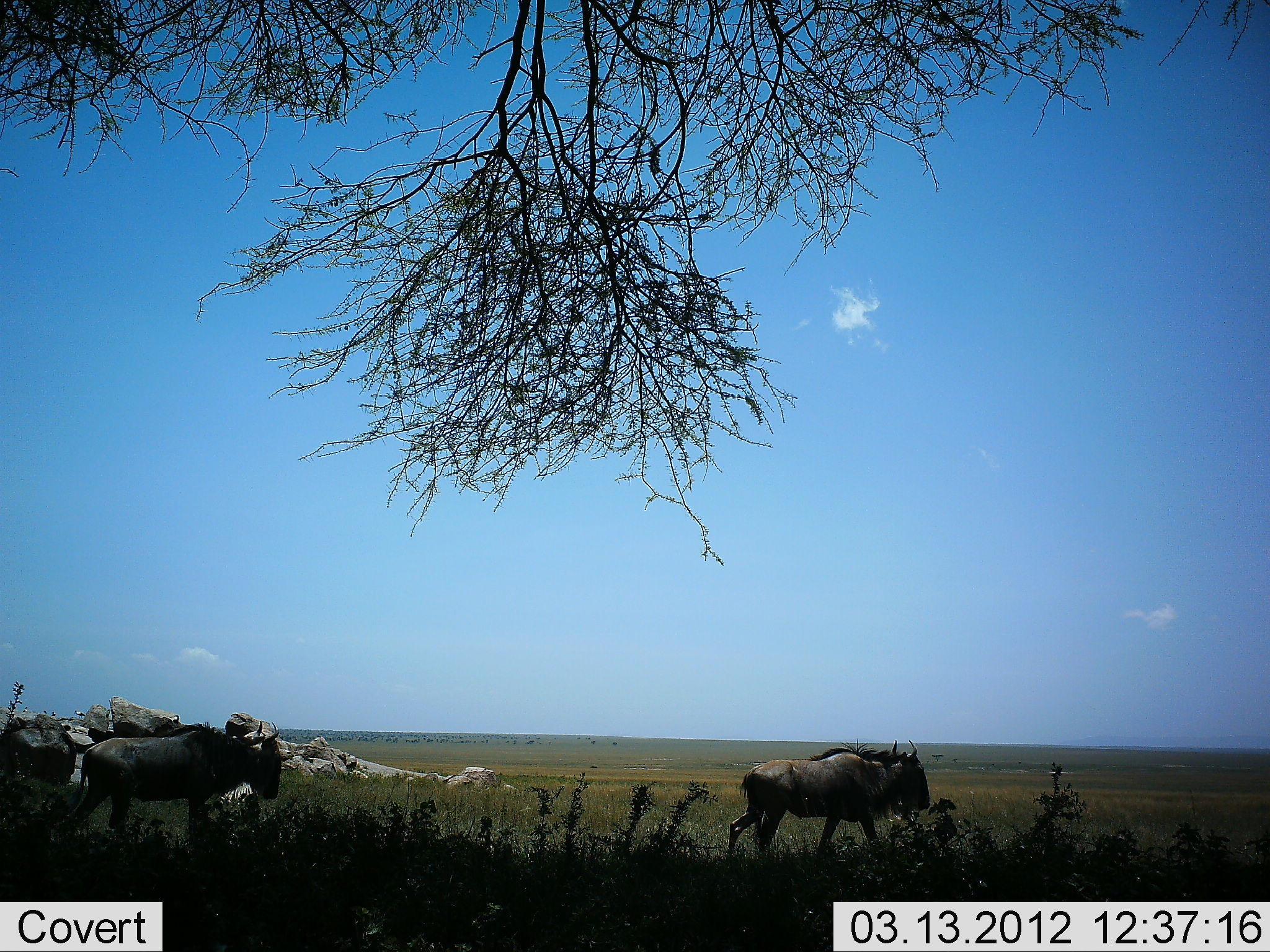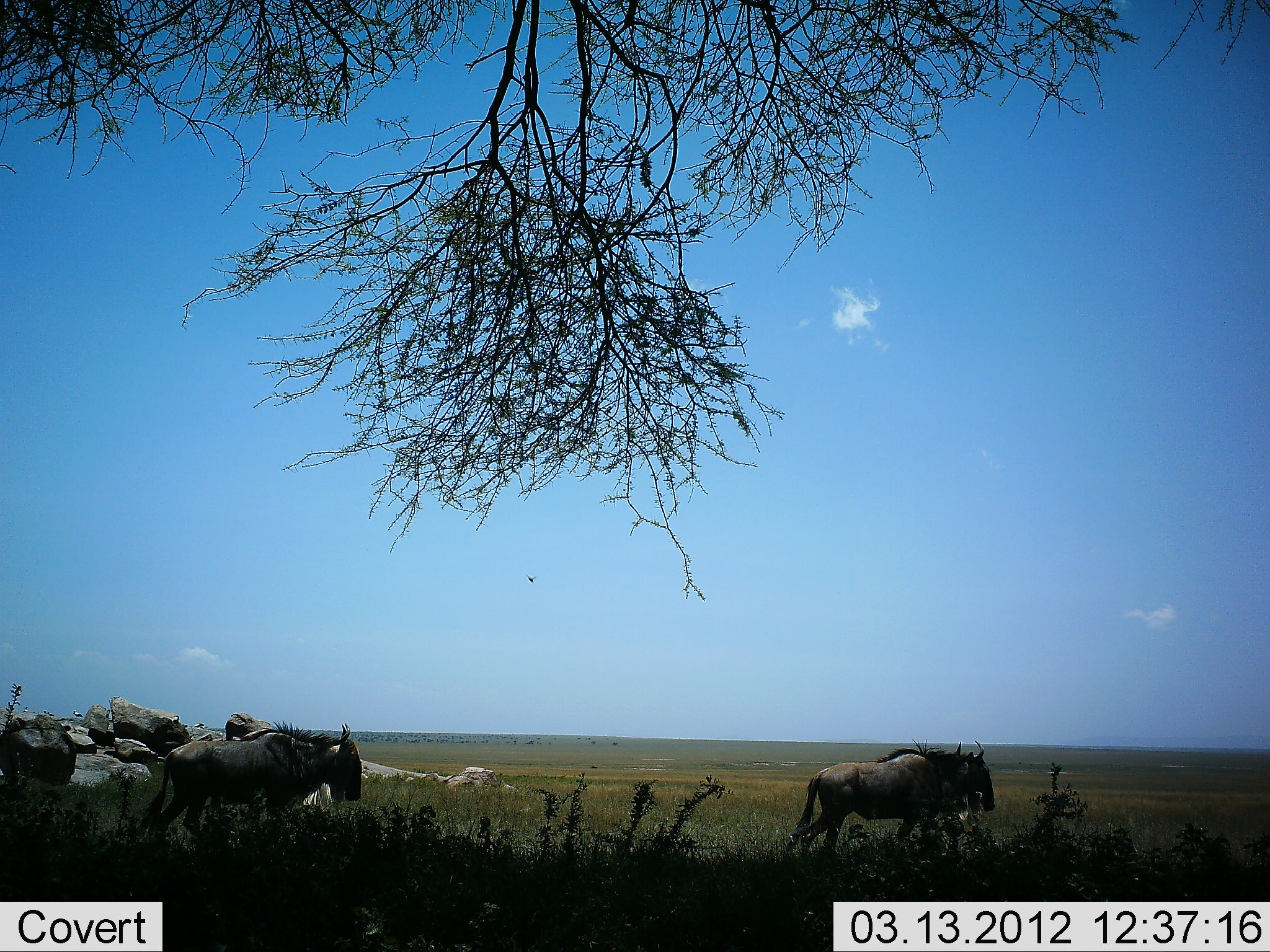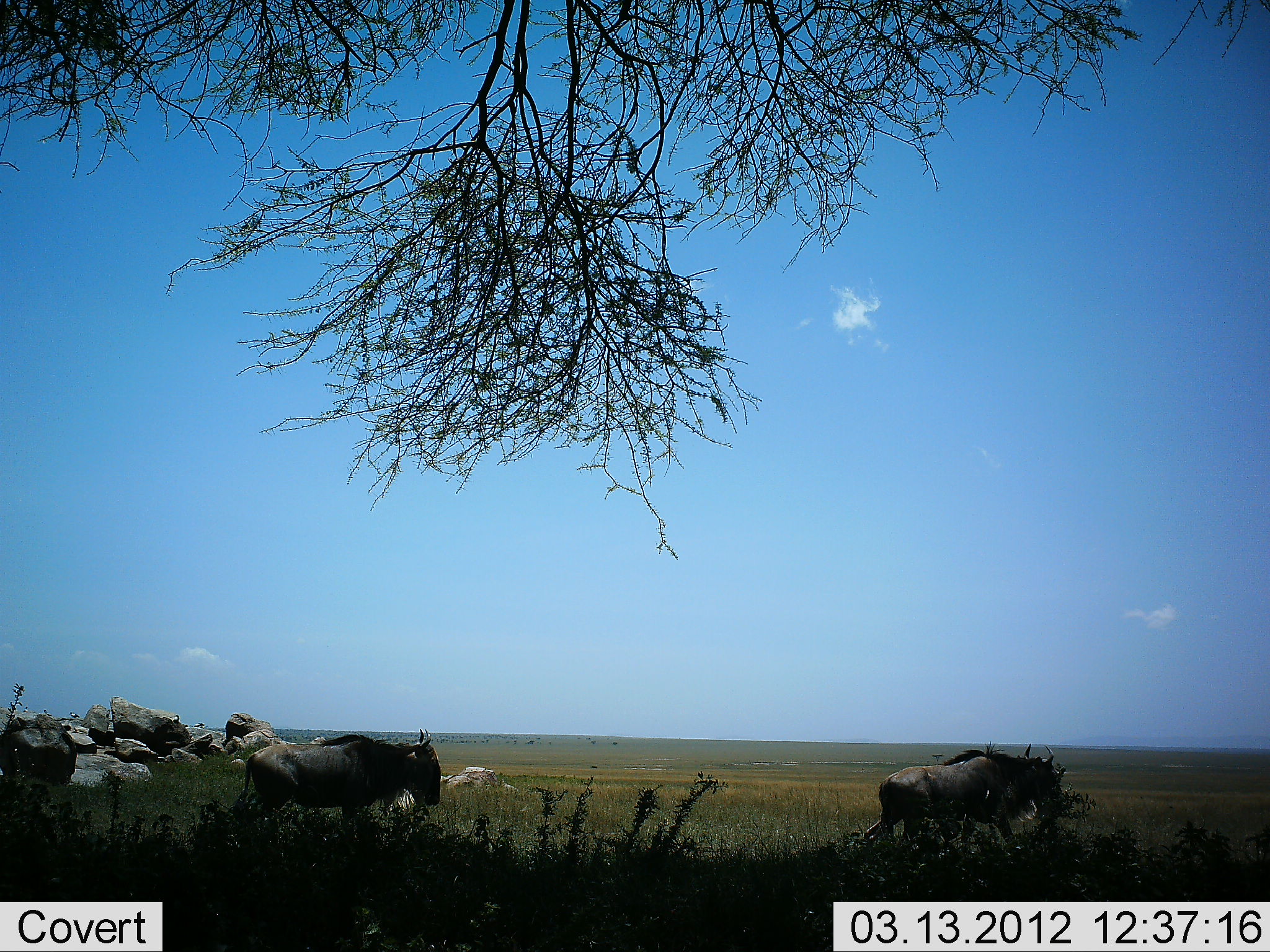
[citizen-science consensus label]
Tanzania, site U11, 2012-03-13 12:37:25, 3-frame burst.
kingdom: Animalia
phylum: Chordata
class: Mammalia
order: Artiodactyla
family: Bovidae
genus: Connochaetes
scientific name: Connochaetes taurinus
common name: blue wildebeest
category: wildebeest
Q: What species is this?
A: Wildebeest (blue wildebeest) (Connochaetes taurinus).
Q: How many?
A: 2.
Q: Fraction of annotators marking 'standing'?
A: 4%.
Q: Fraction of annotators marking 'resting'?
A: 0%.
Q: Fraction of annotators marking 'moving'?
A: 96%.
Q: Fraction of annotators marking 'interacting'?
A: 0%.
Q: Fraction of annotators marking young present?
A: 0%.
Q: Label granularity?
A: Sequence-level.